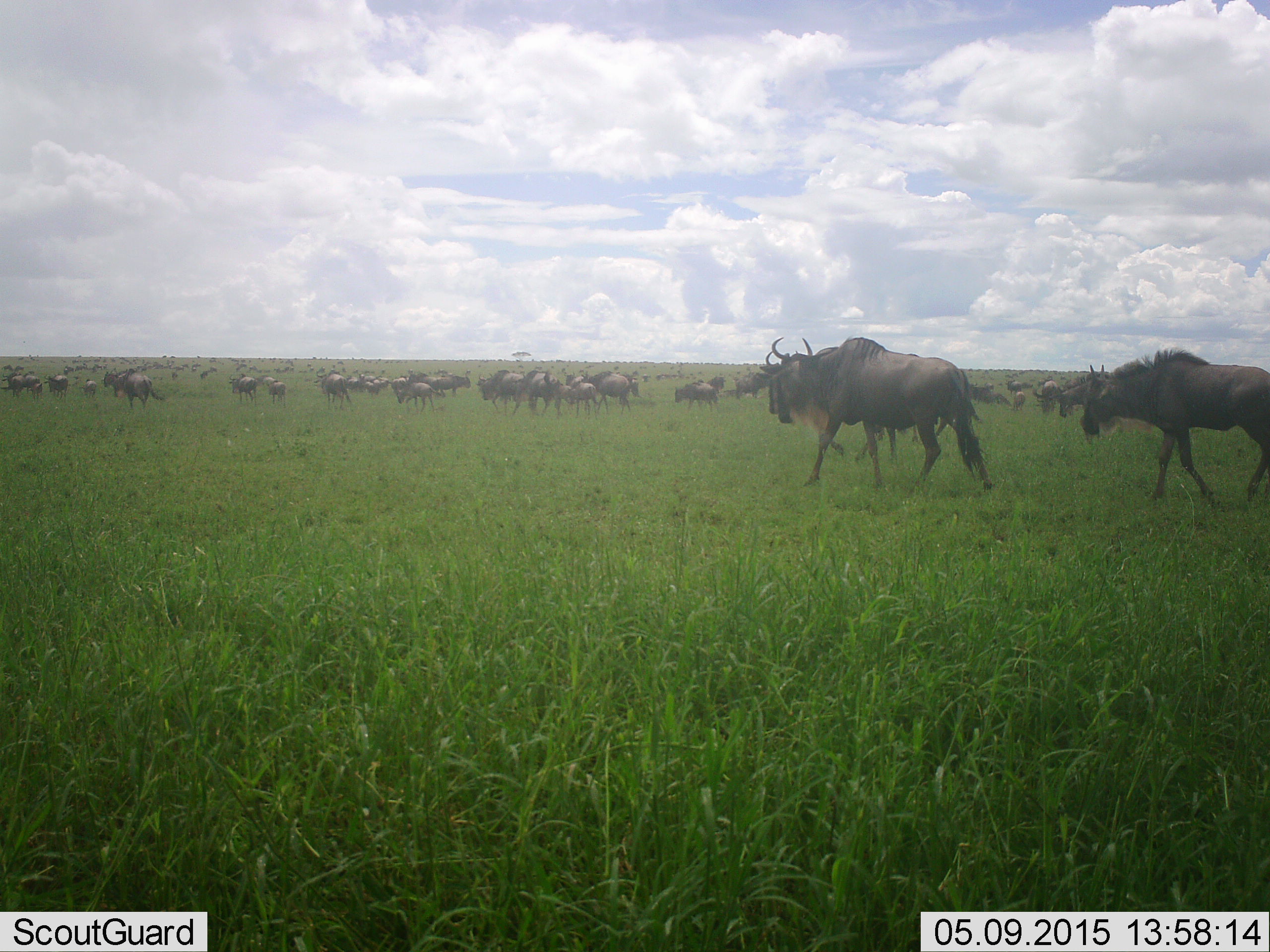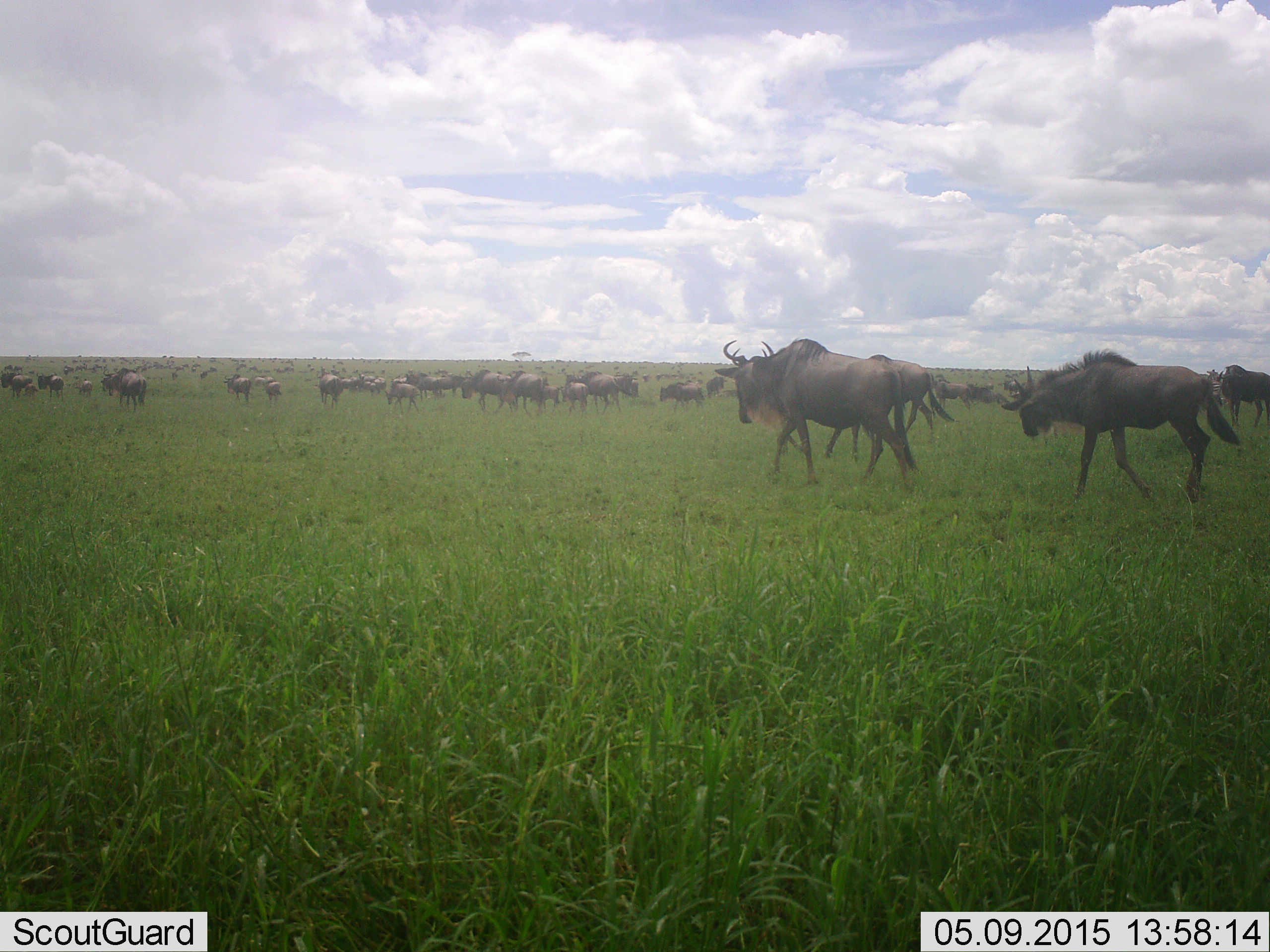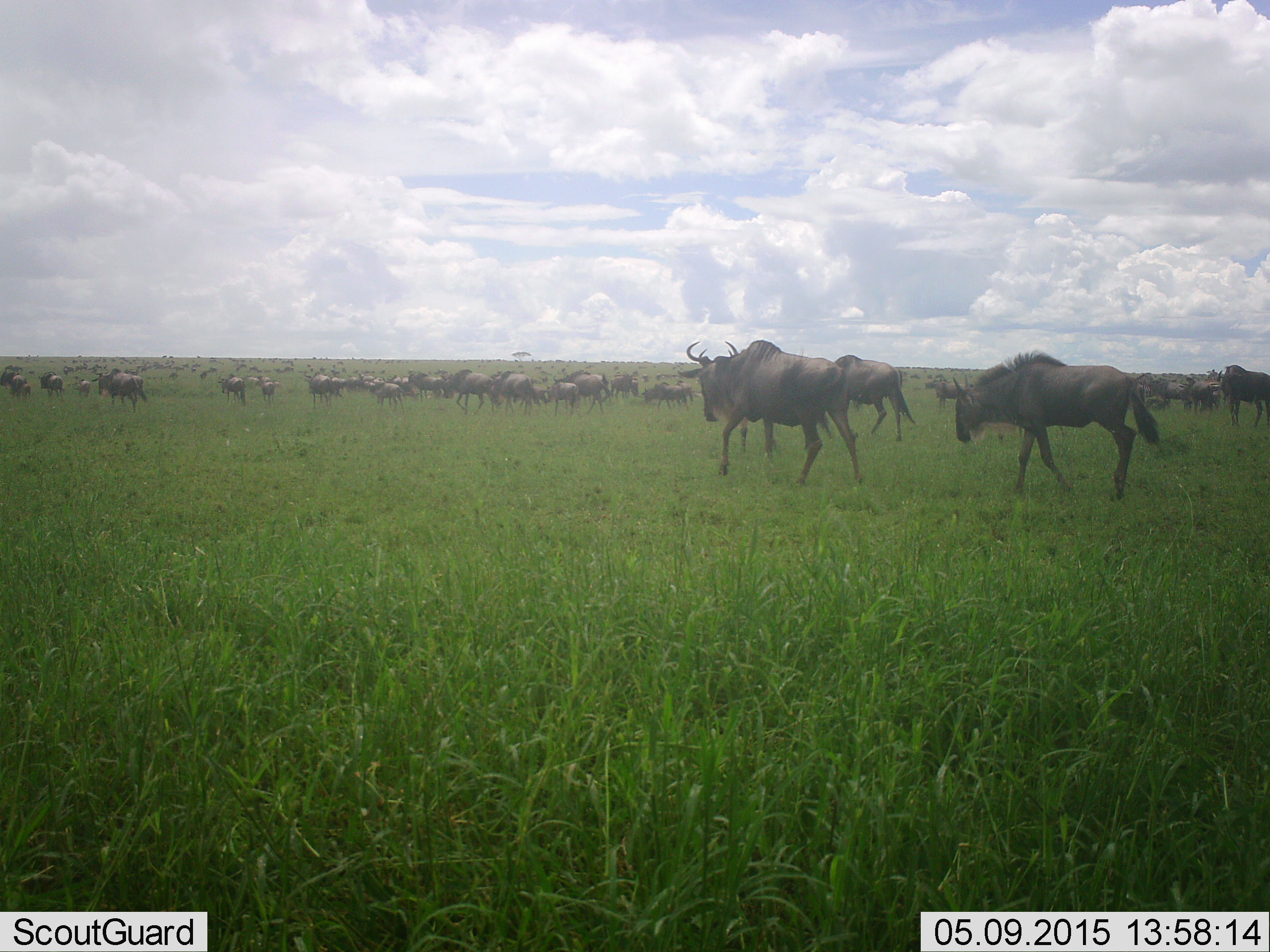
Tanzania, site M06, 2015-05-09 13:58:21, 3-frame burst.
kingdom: Animalia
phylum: Chordata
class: Mammalia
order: Artiodactyla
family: Bovidae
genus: Connochaetes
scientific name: Connochaetes taurinus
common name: blue wildebeest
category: wildebeest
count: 51+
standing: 30%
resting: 0%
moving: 100%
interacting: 0%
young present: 30%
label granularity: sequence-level